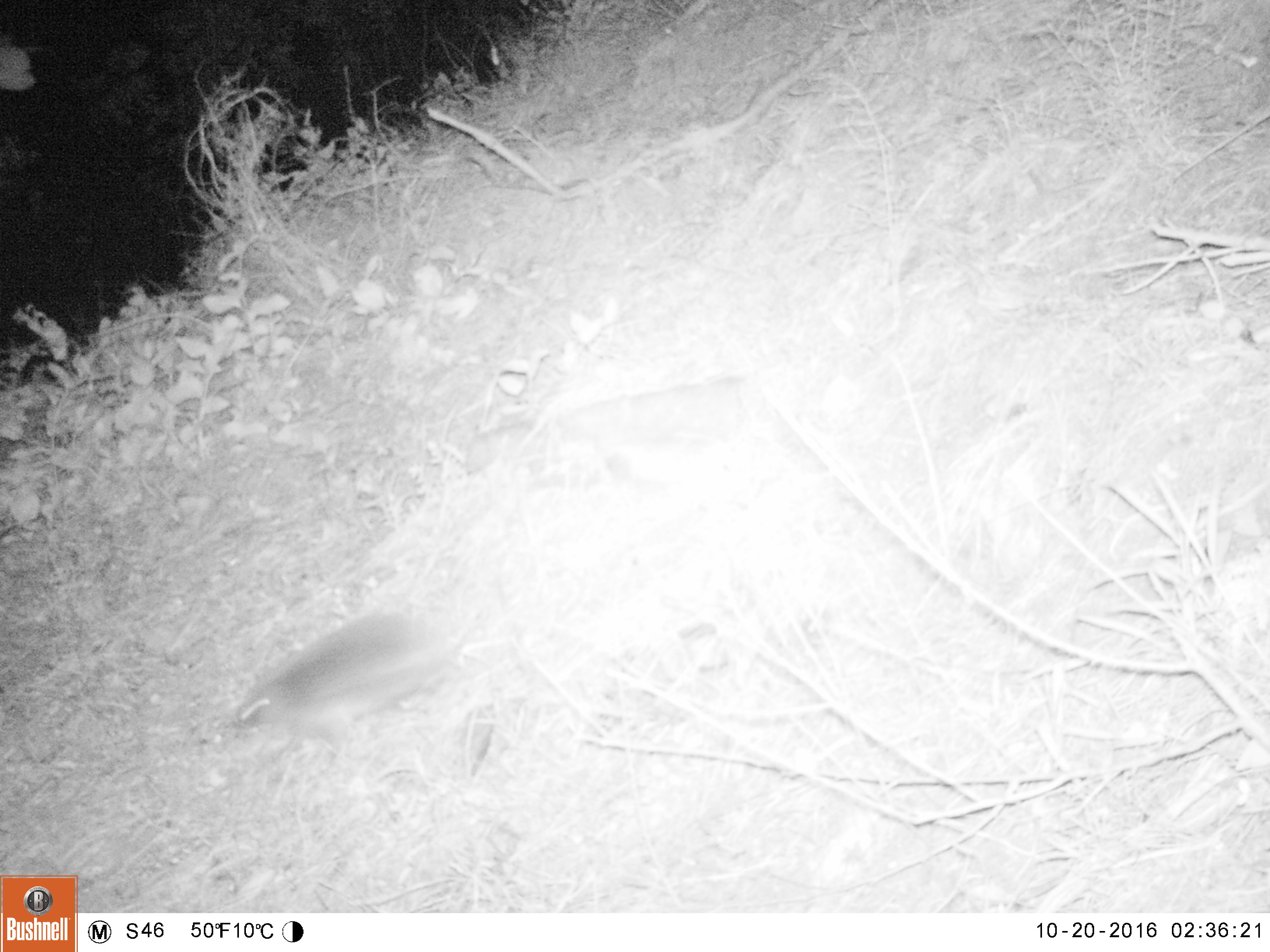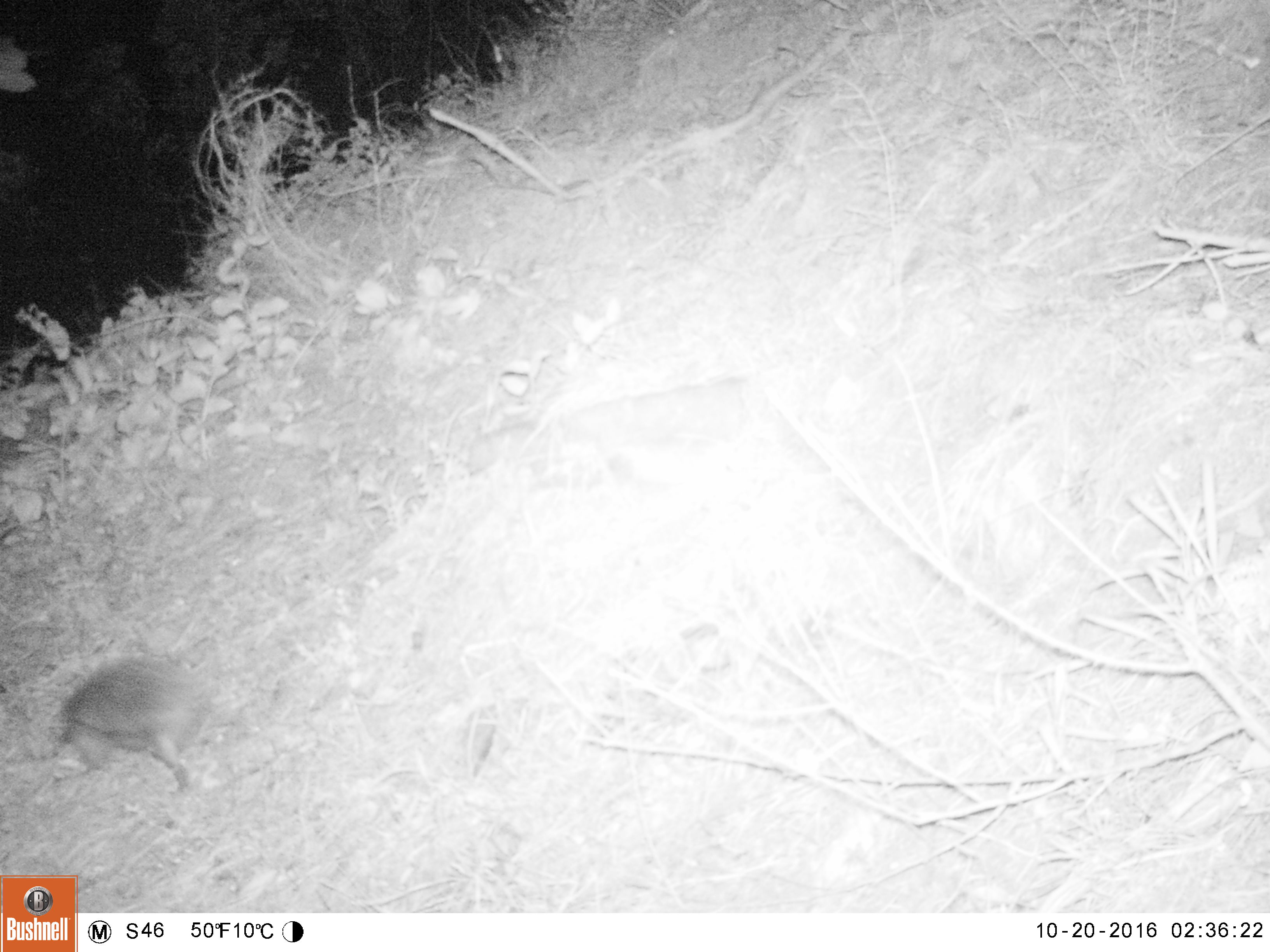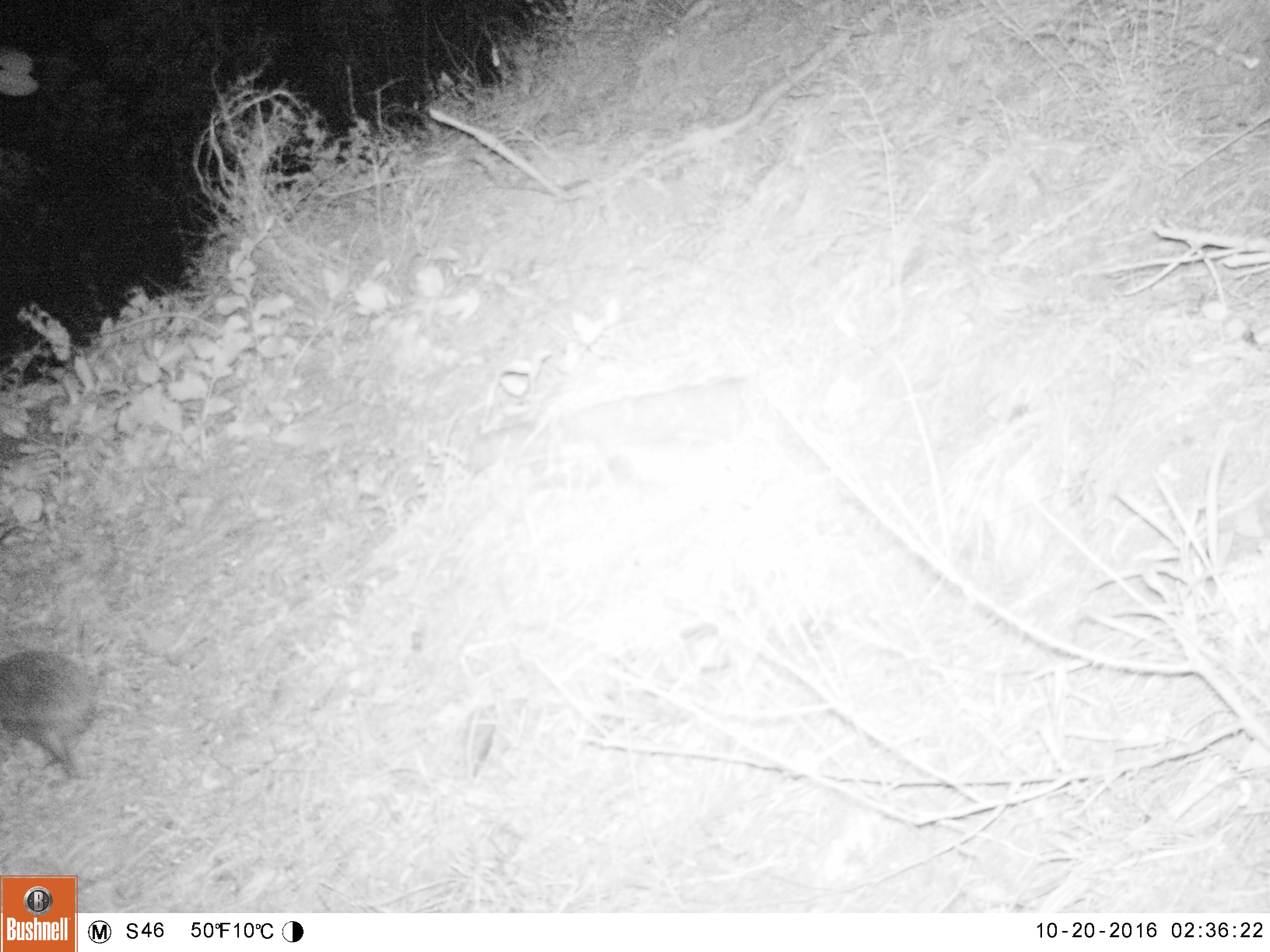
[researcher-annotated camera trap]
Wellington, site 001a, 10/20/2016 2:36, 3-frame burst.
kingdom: Animalia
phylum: Chordata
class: Mammalia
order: Eulipotyphla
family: Erinaceidae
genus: Erinaceus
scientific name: Erinaceus europaeus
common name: hedgehog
Hedgehog (Erinaceus europaeus).